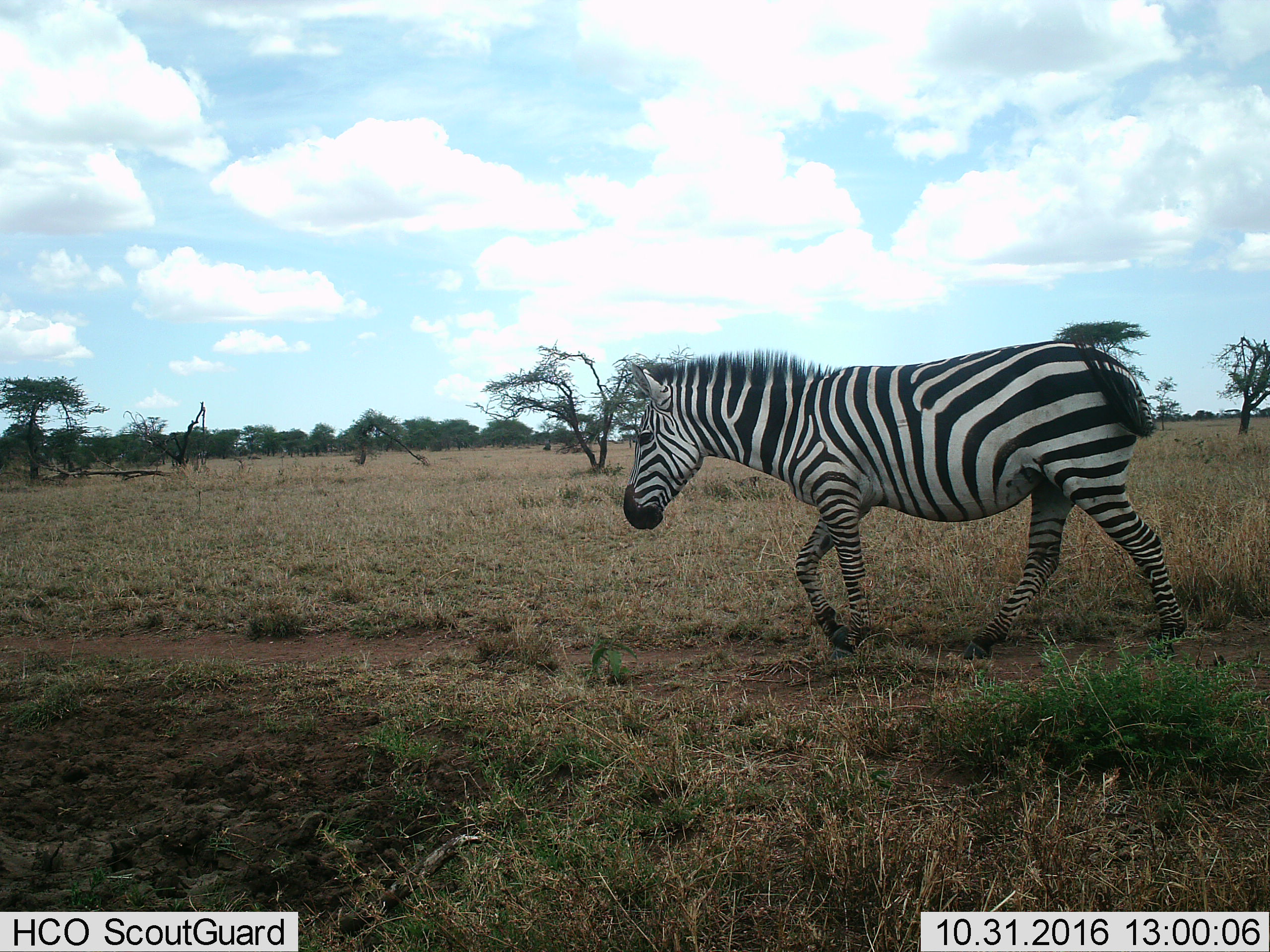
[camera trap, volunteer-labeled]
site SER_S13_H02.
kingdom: Animalia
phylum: Chordata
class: Mammalia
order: Perissodactyla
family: Equidae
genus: Equus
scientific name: Equus quagga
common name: plains zebra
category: zebraplains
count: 1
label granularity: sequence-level